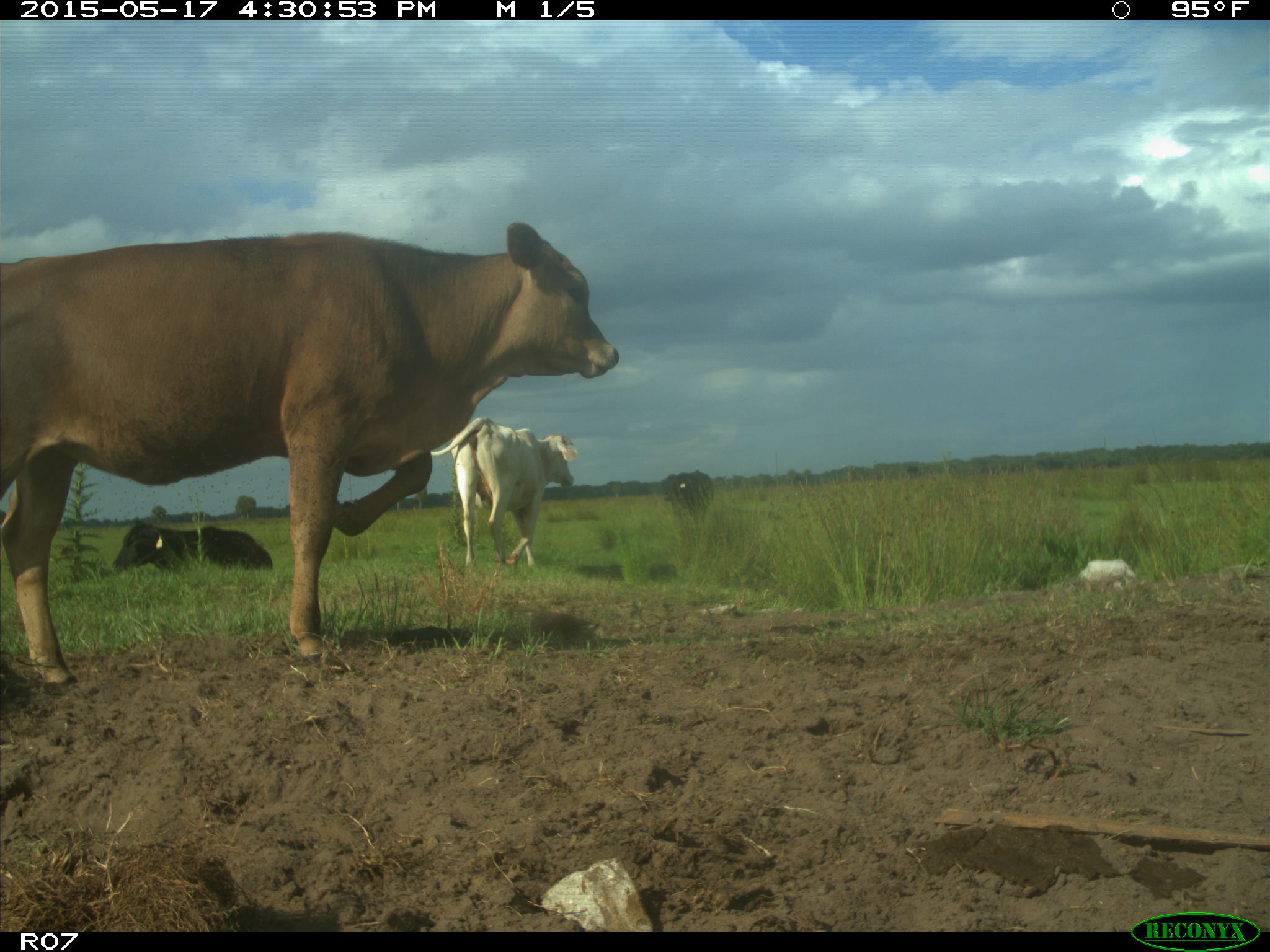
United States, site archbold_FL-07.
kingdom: Animalia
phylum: Chordata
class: Mammalia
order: Artiodactyla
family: Bovidae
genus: Bos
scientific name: Bos taurus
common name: domestic cow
Bos taurus (domestic cow).